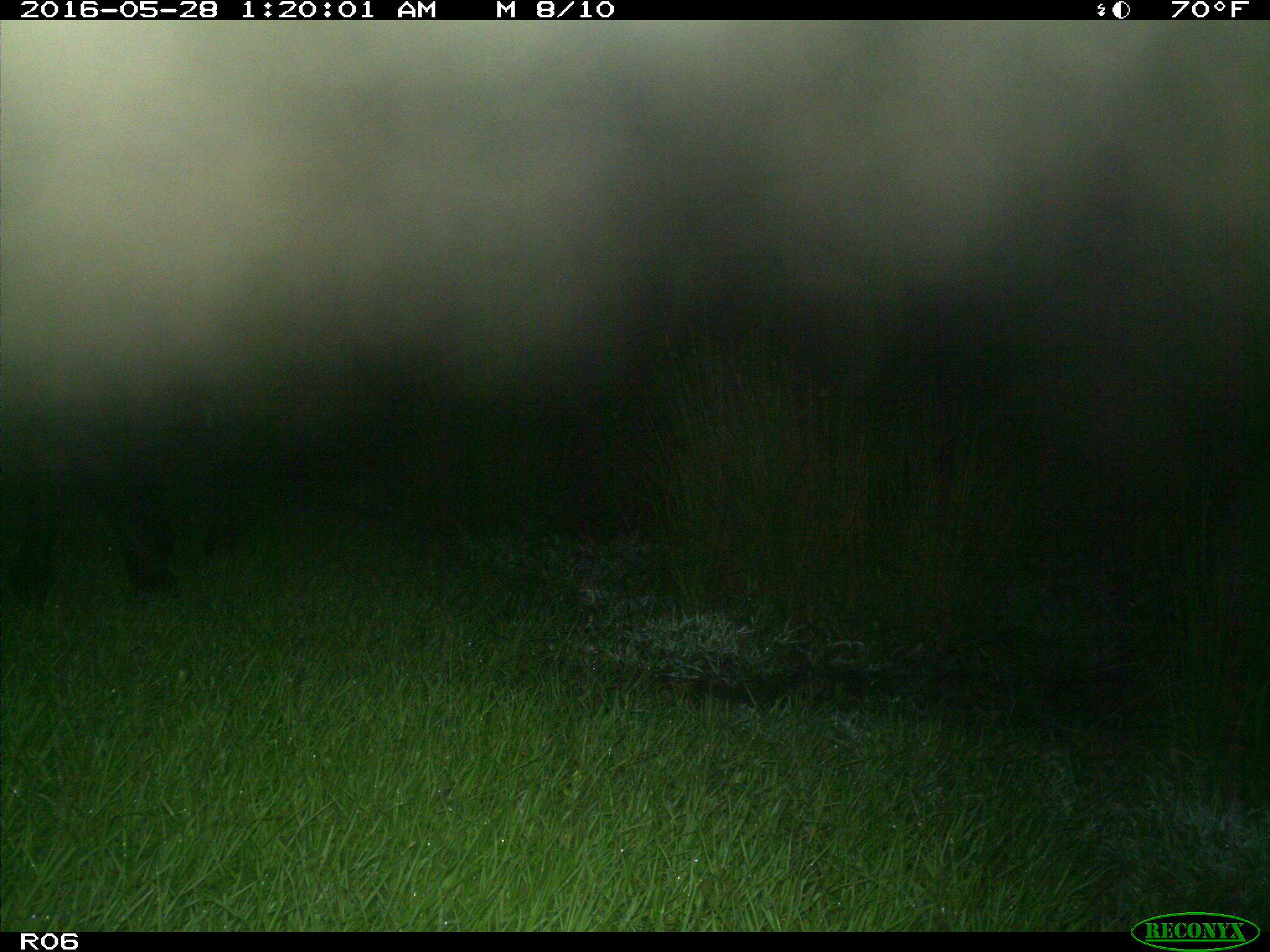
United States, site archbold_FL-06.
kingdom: Animalia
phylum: Chordata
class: Mammalia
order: Artiodactyla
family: Bovidae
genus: Bos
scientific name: Bos taurus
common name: domestic cow